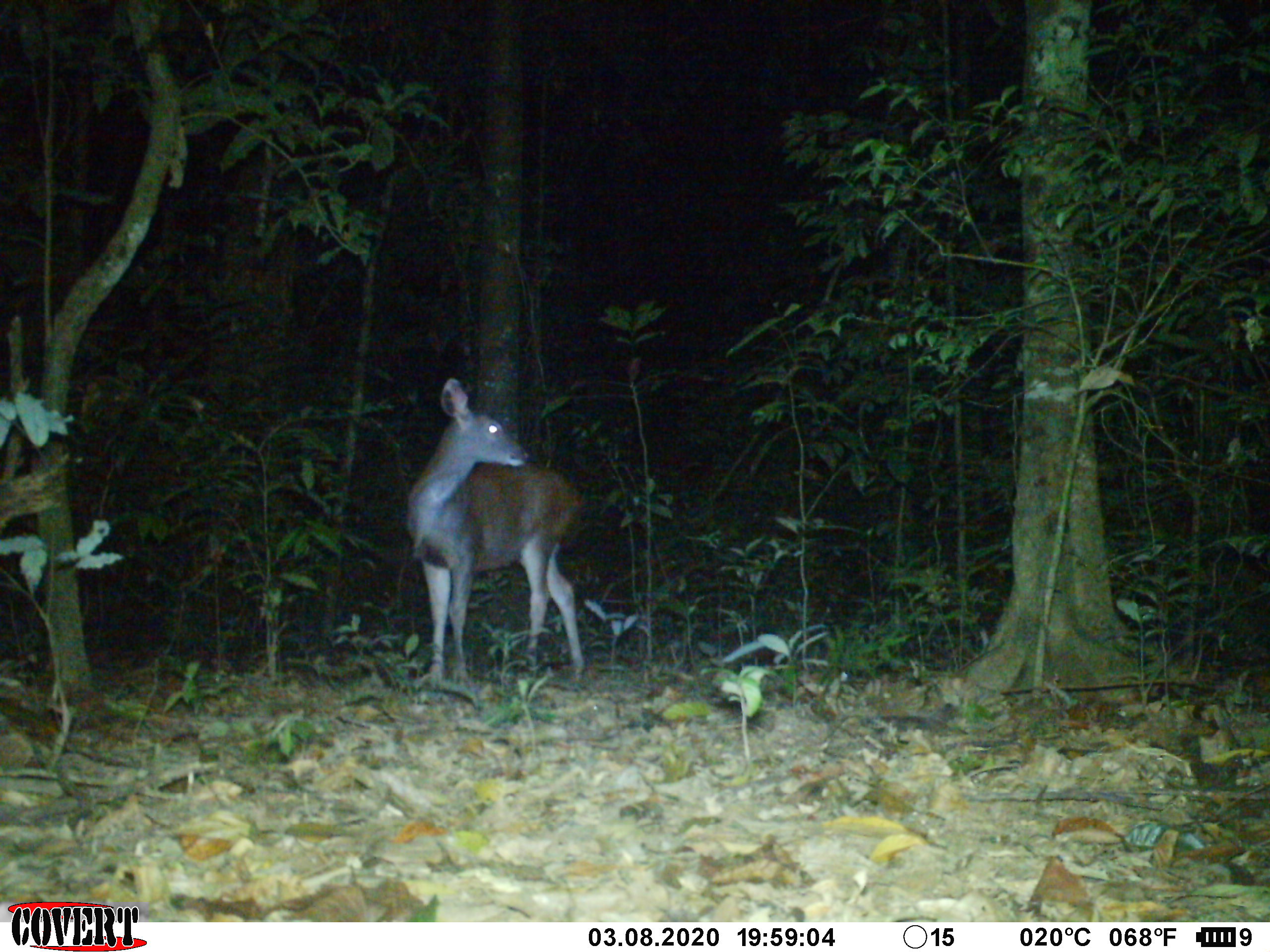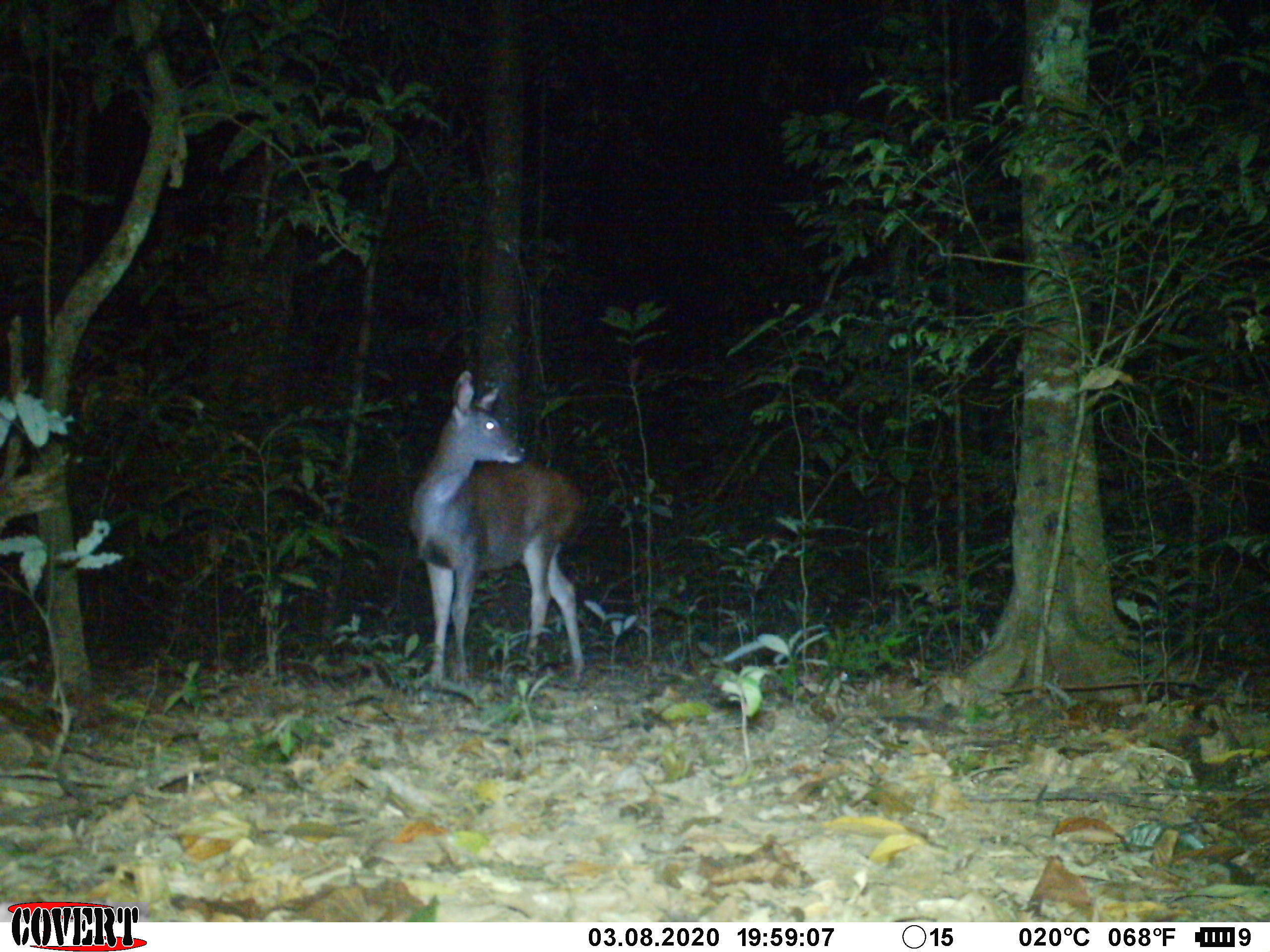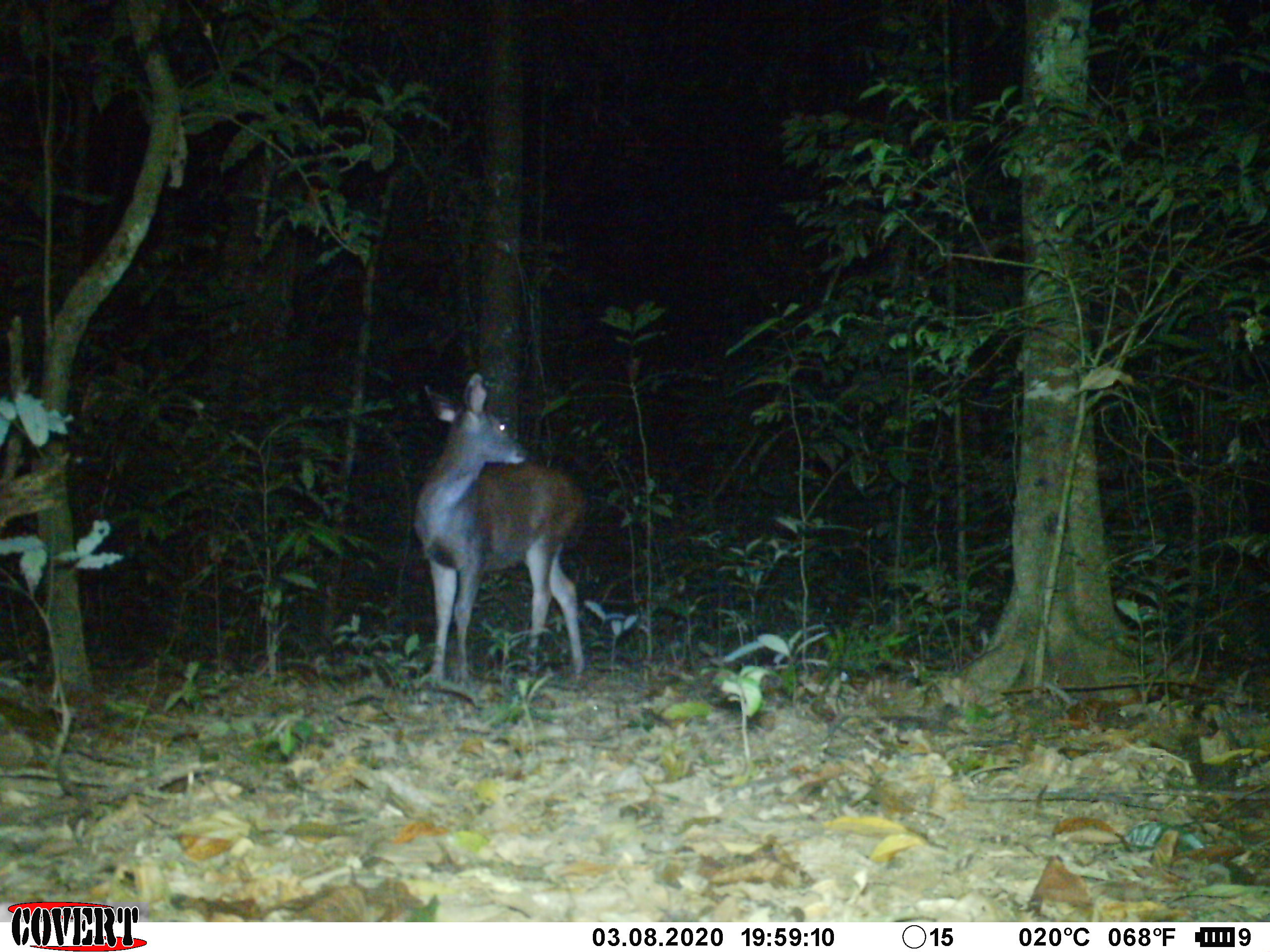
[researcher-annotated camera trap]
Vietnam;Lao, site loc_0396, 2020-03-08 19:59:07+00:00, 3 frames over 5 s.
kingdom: Animalia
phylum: Chordata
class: Mammalia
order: Artiodactyla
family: Cervidae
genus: Rusa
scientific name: Rusa unicolor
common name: sambar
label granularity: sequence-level